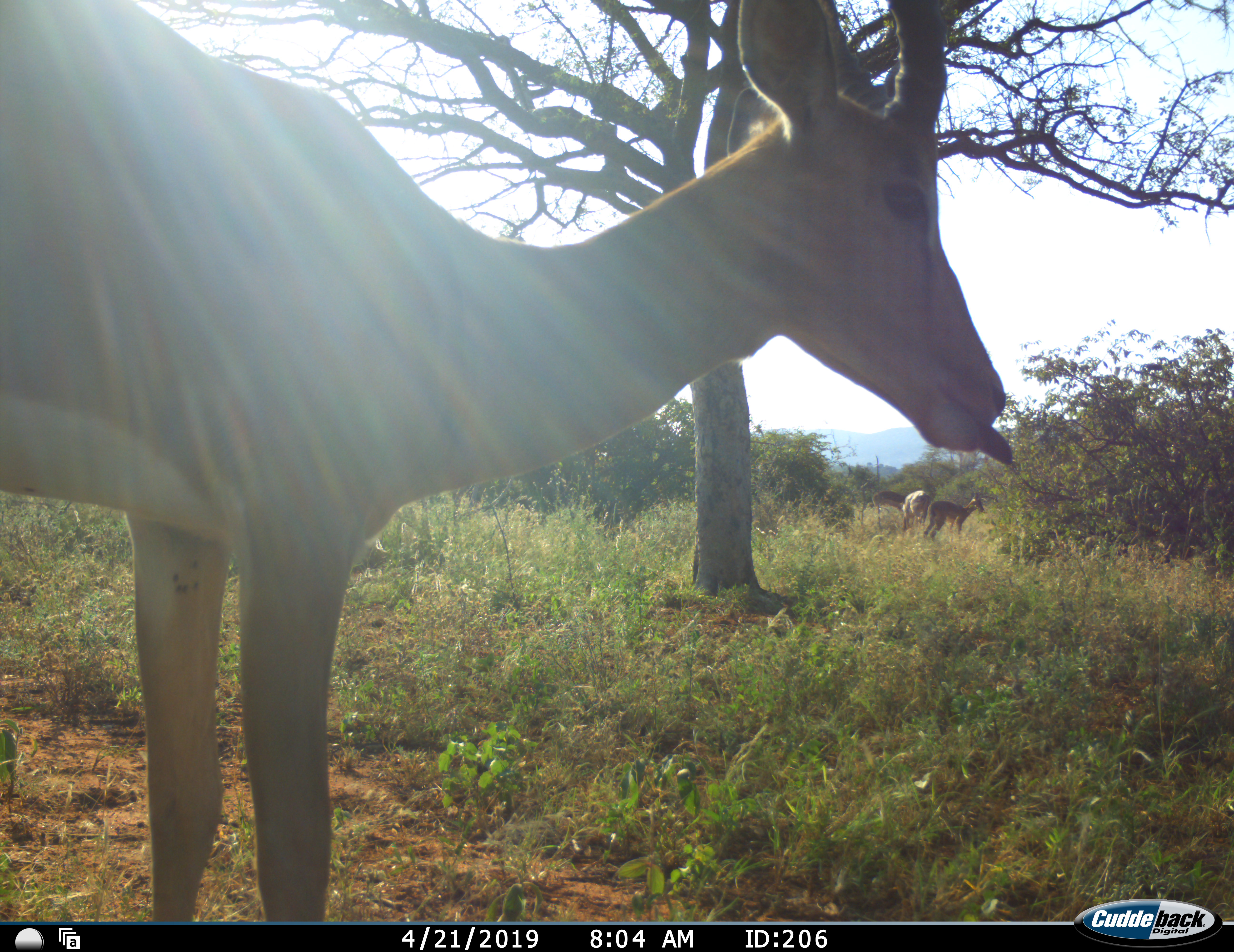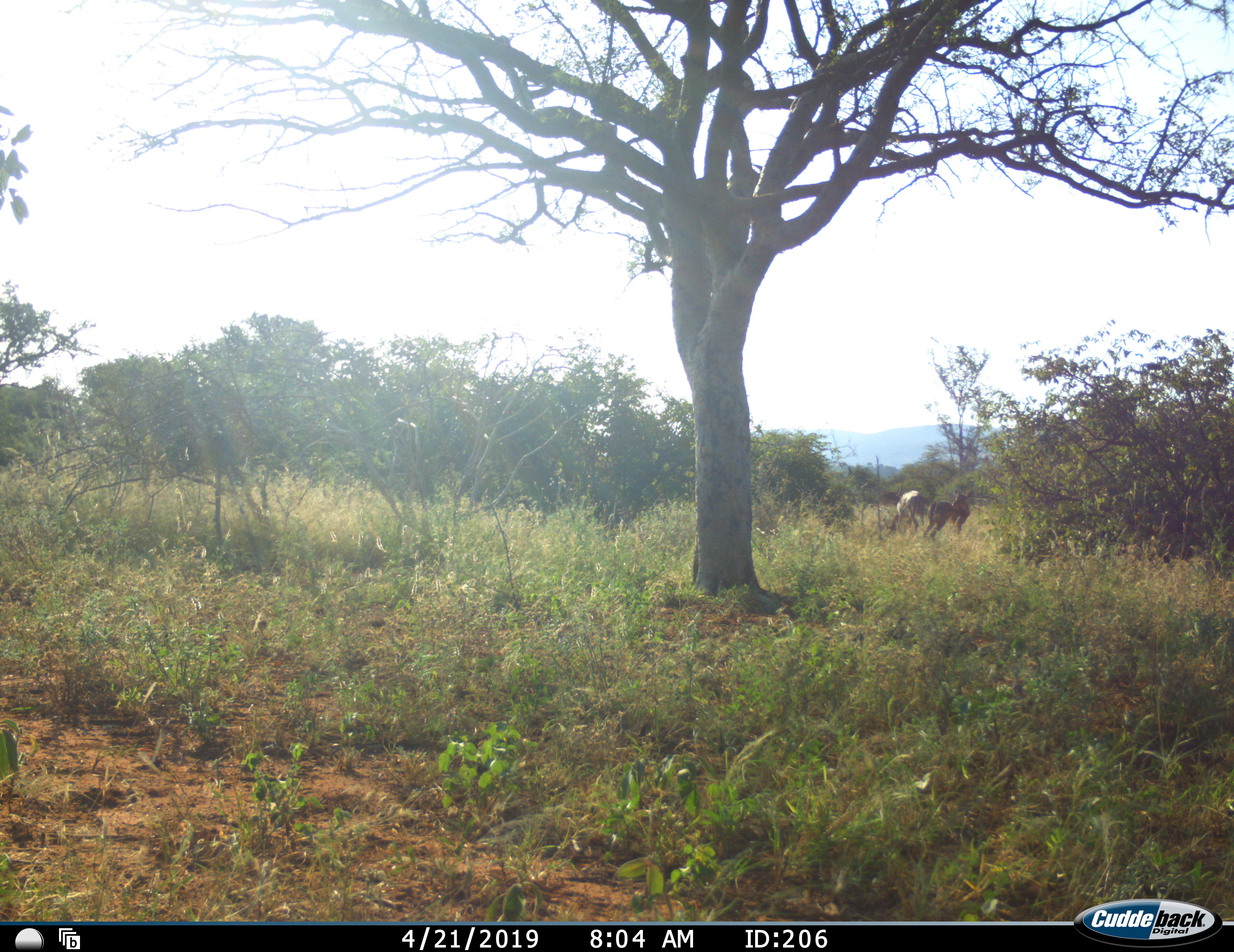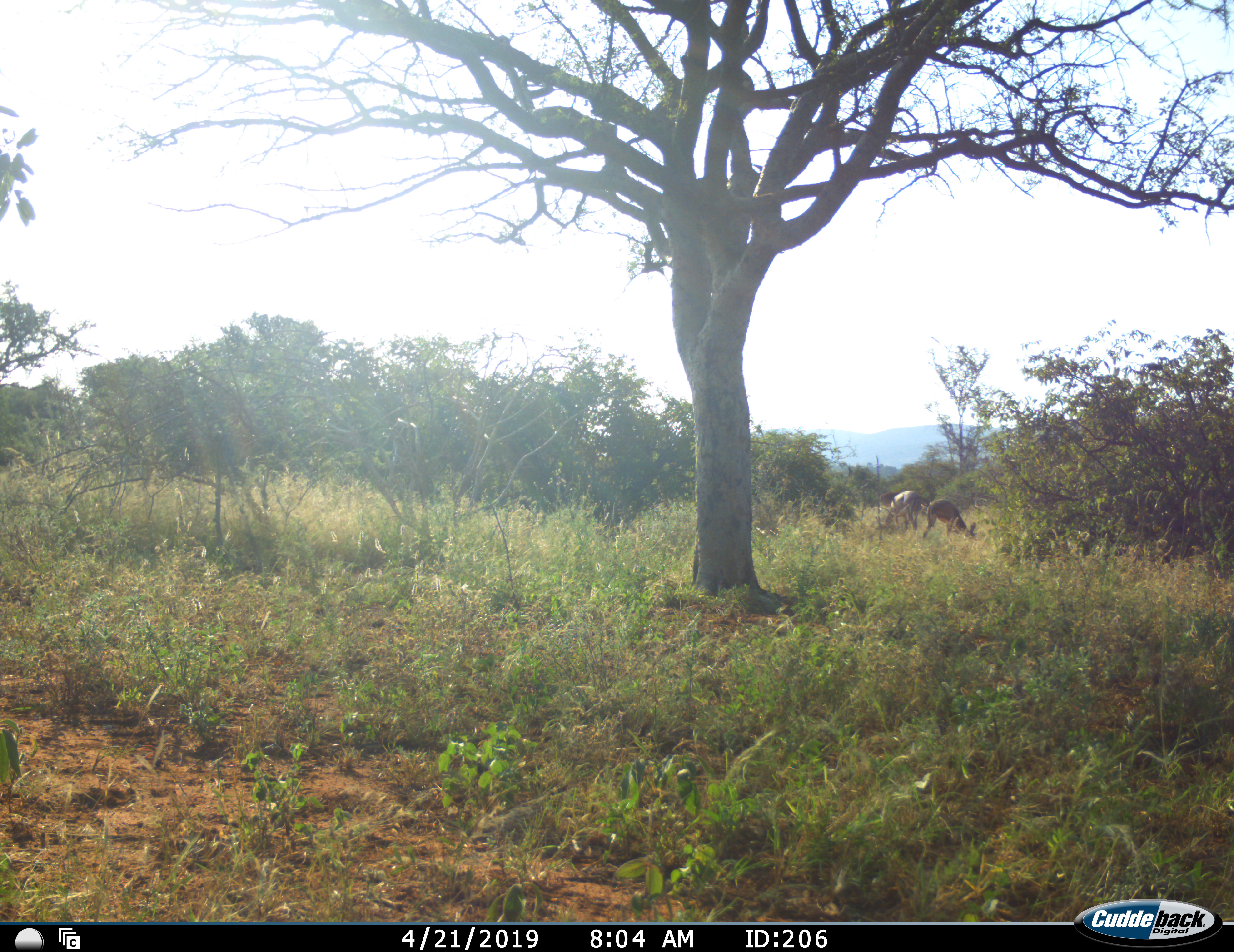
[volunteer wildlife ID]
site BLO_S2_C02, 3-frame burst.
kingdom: Animalia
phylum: Chordata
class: Mammalia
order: Artiodactyla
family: Bovidae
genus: Aepyceros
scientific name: Aepyceros melampus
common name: impala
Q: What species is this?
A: Impala (Aepyceros melampus).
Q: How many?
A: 3.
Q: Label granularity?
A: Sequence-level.